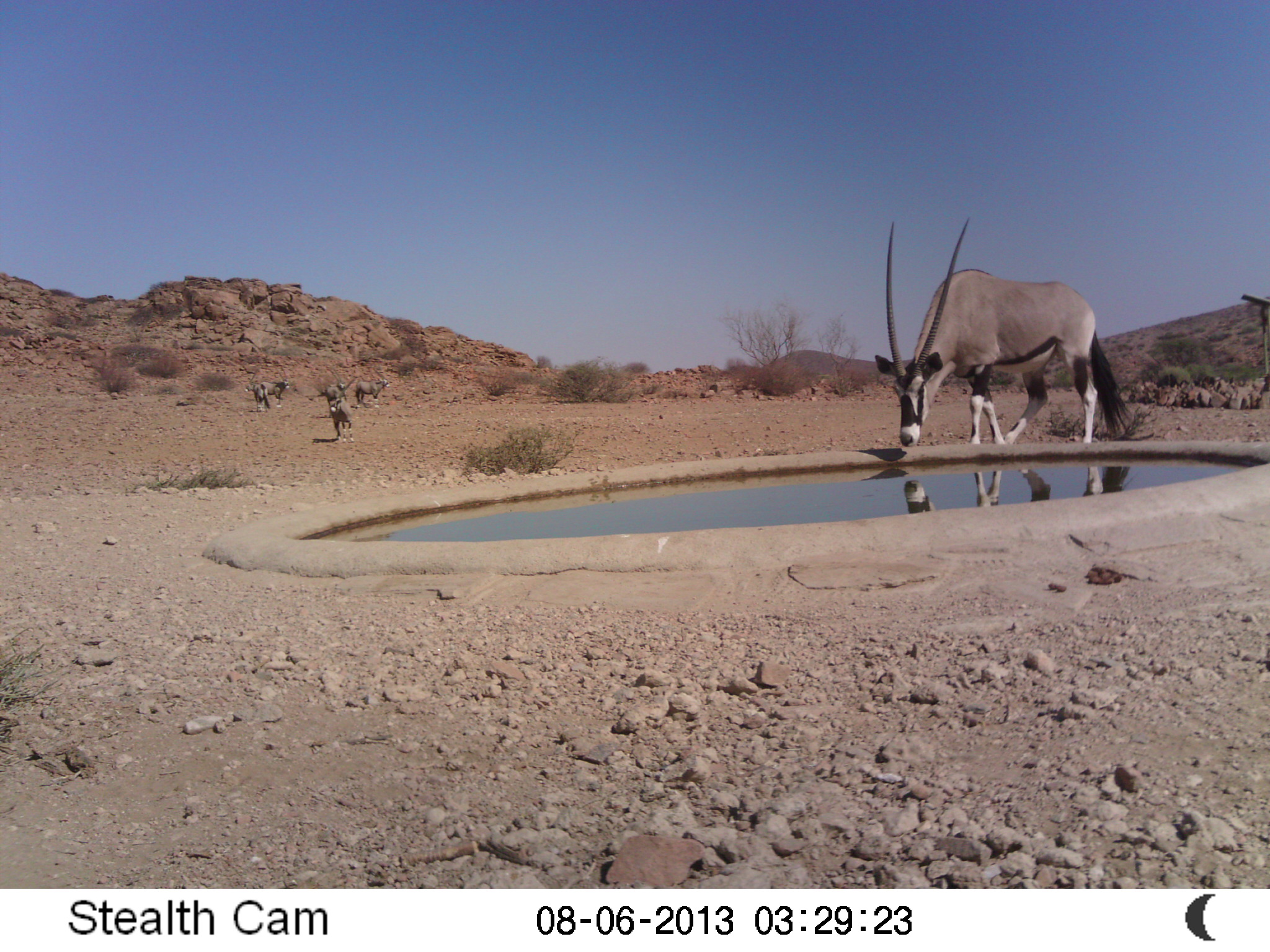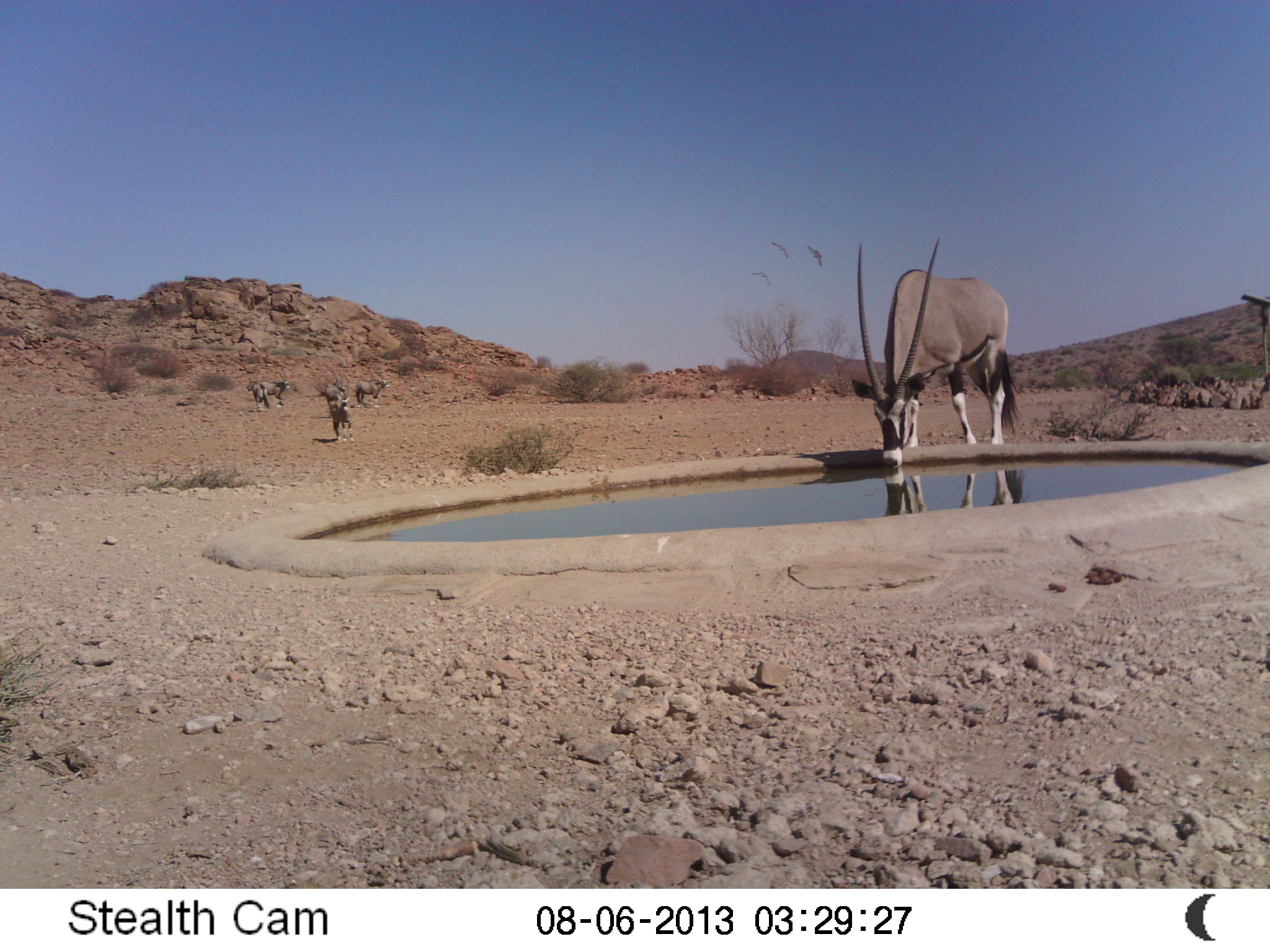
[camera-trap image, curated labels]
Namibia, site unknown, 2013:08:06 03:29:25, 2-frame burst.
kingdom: Animalia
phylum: Chordata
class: Mammalia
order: Artiodactyla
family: Bovidae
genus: Oryx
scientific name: Oryx gazella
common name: gemsbok